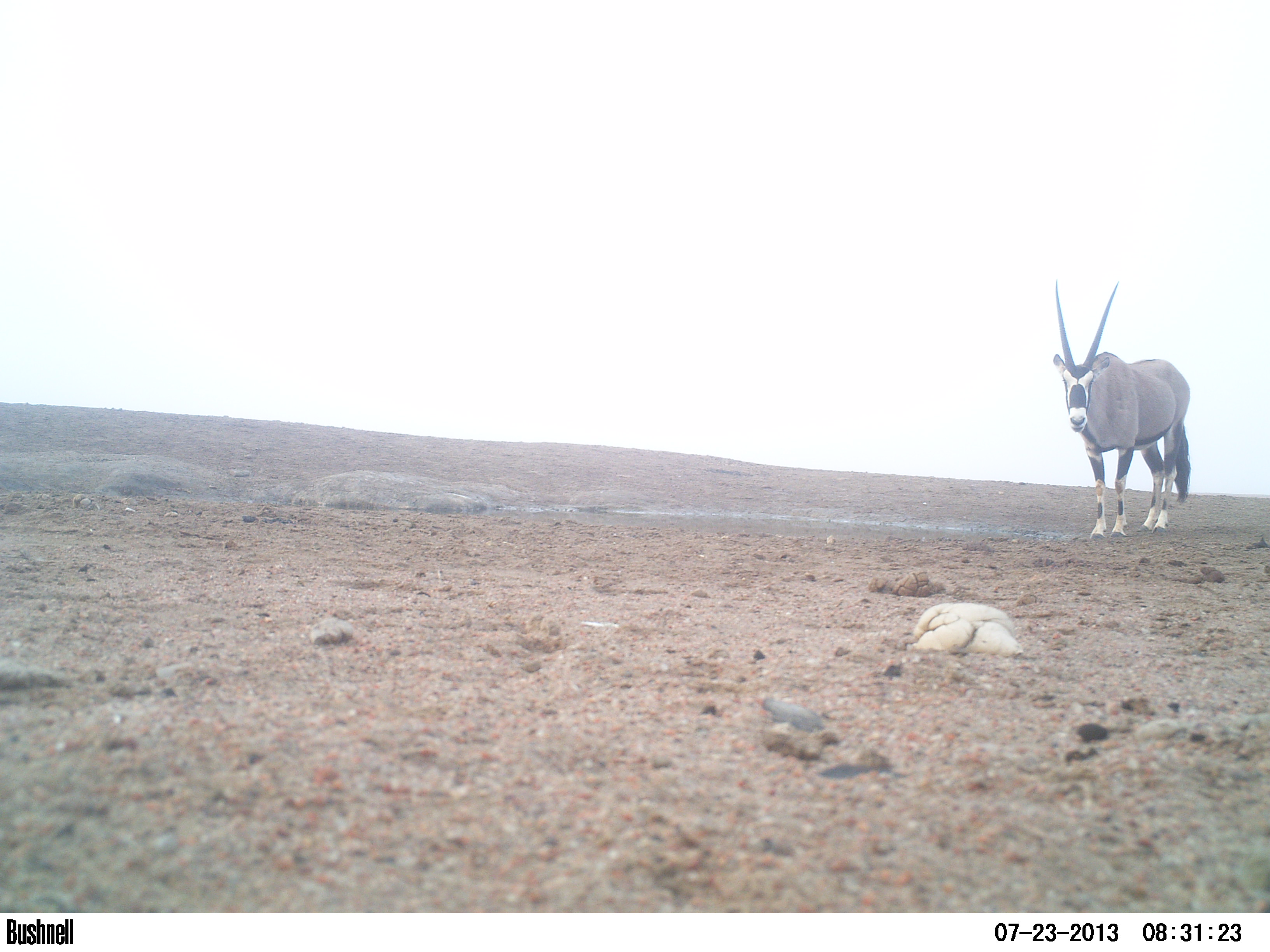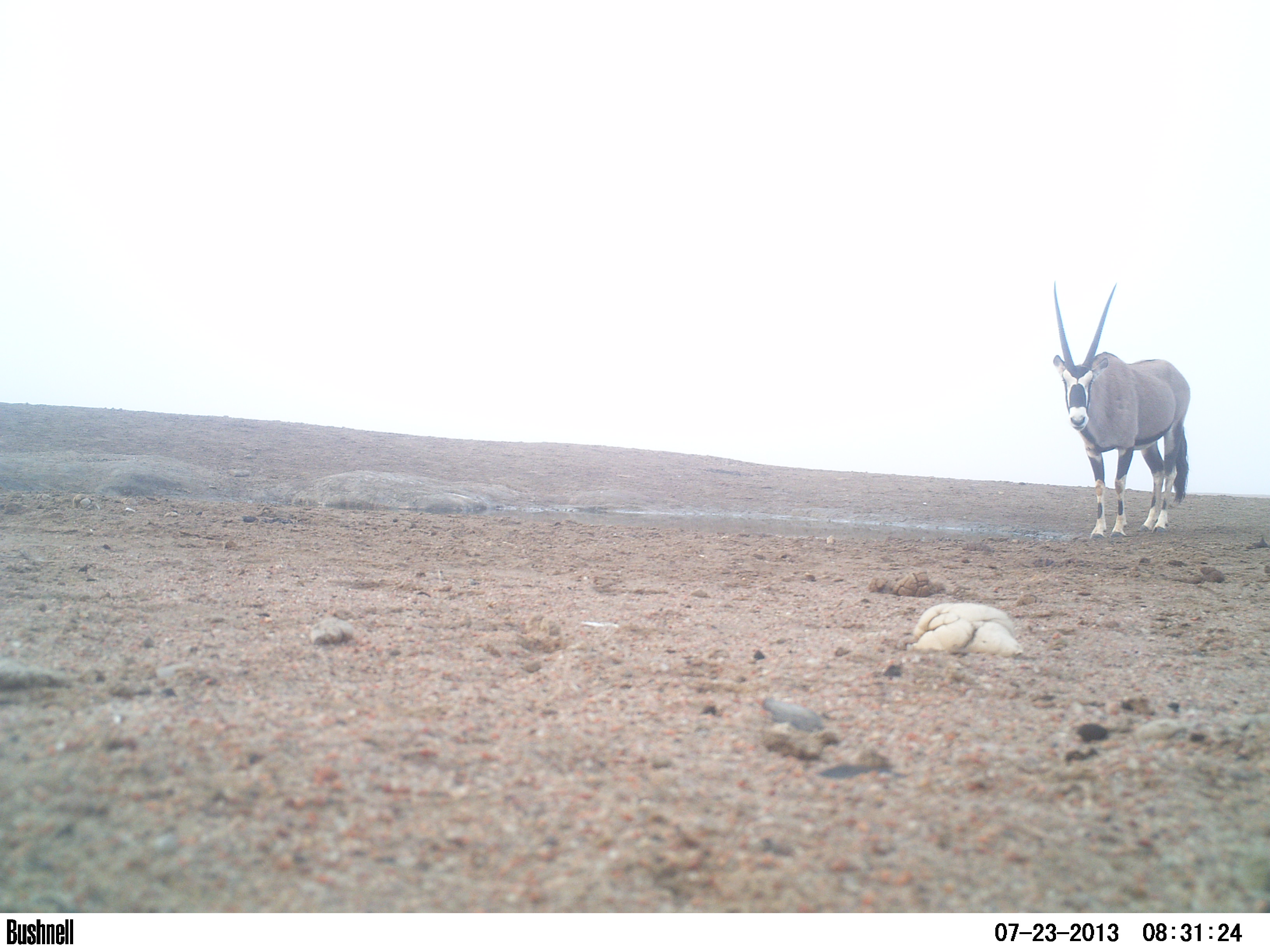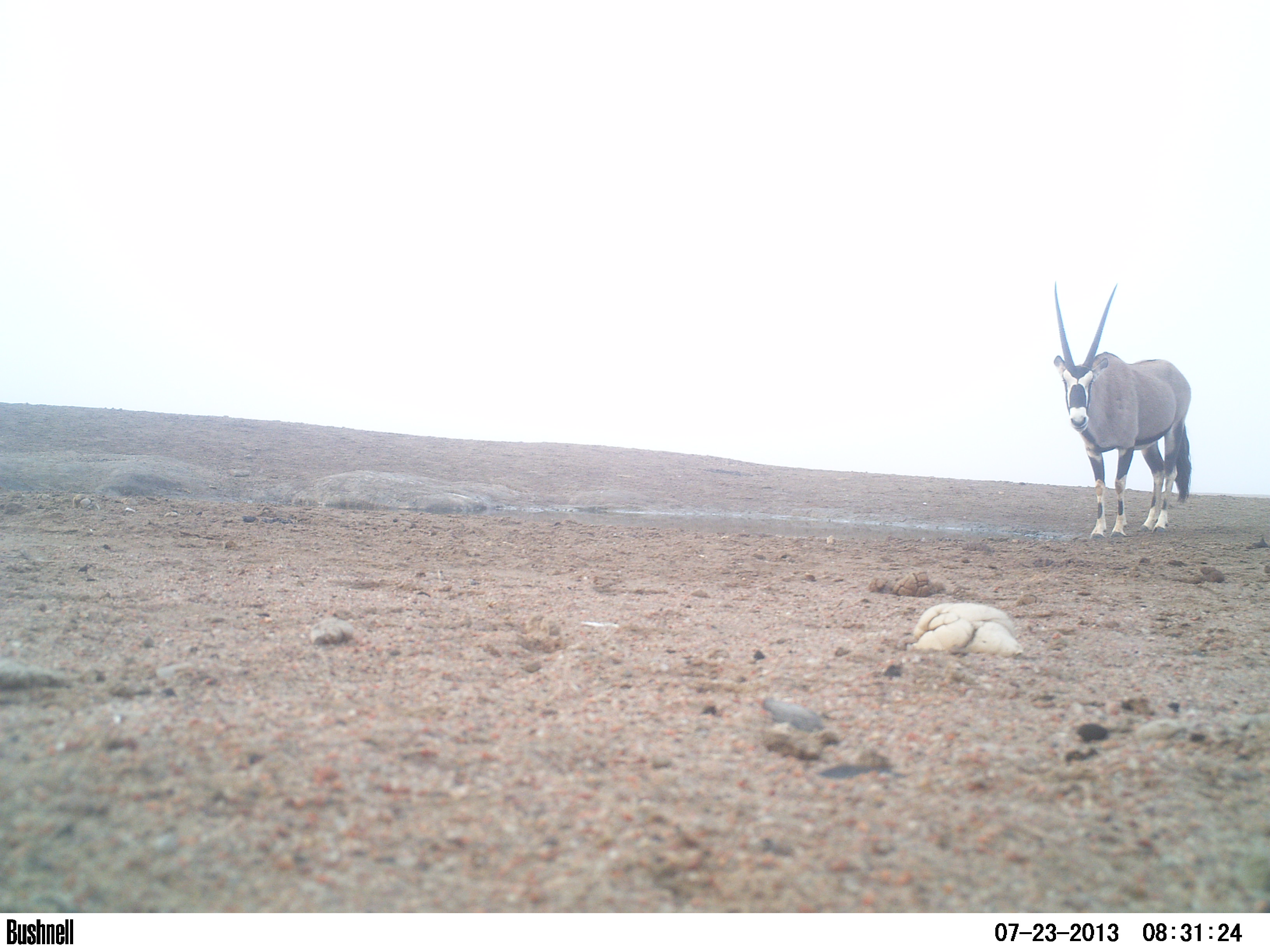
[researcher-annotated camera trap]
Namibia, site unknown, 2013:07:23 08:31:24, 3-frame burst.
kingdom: Animalia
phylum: Chordata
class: Mammalia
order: Artiodactyla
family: Bovidae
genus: Oryx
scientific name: Oryx gazella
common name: gemsbok